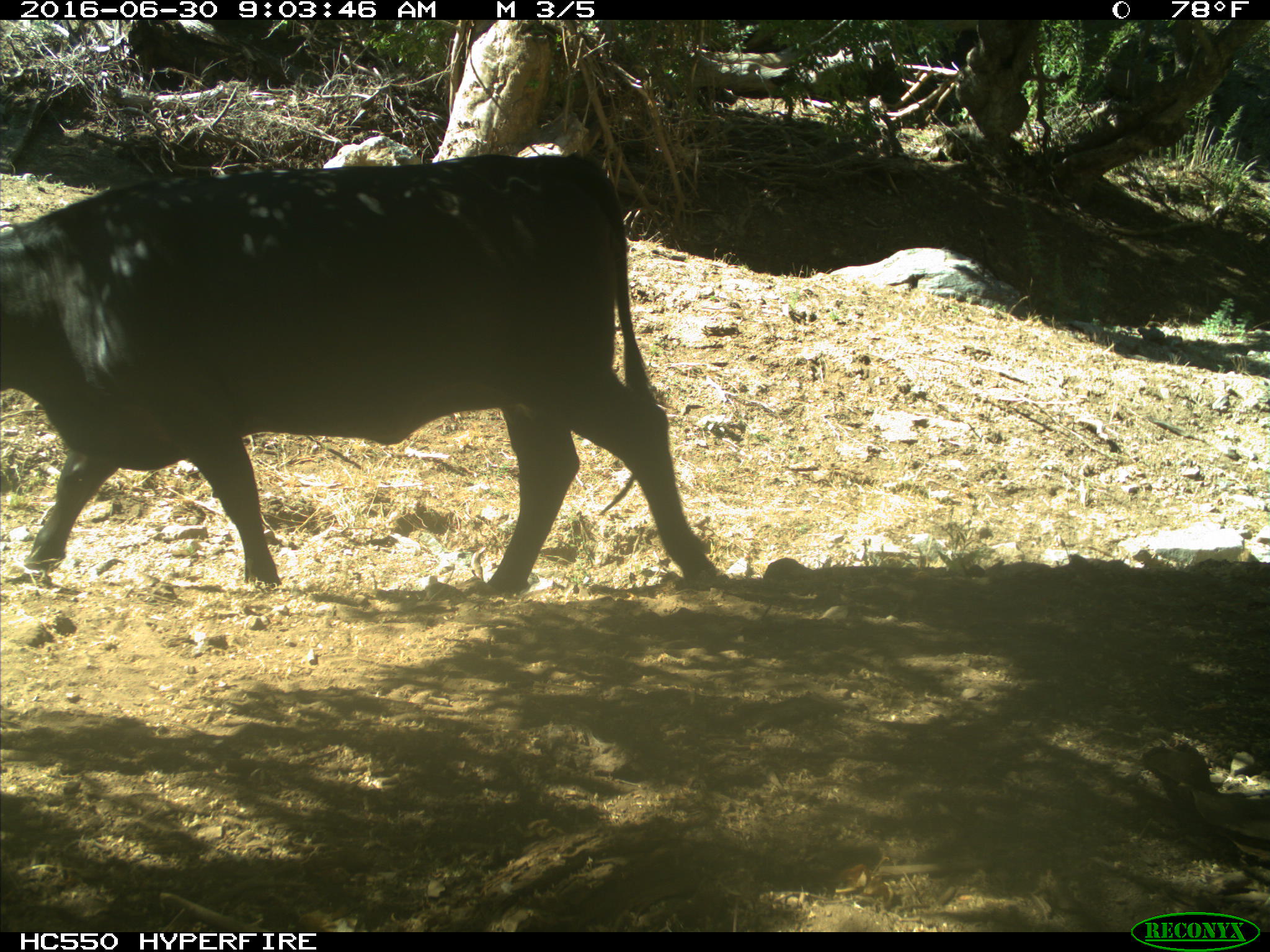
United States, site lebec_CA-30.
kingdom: Animalia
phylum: Chordata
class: Mammalia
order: Artiodactyla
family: Bovidae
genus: Bos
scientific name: Bos taurus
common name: domestic cow